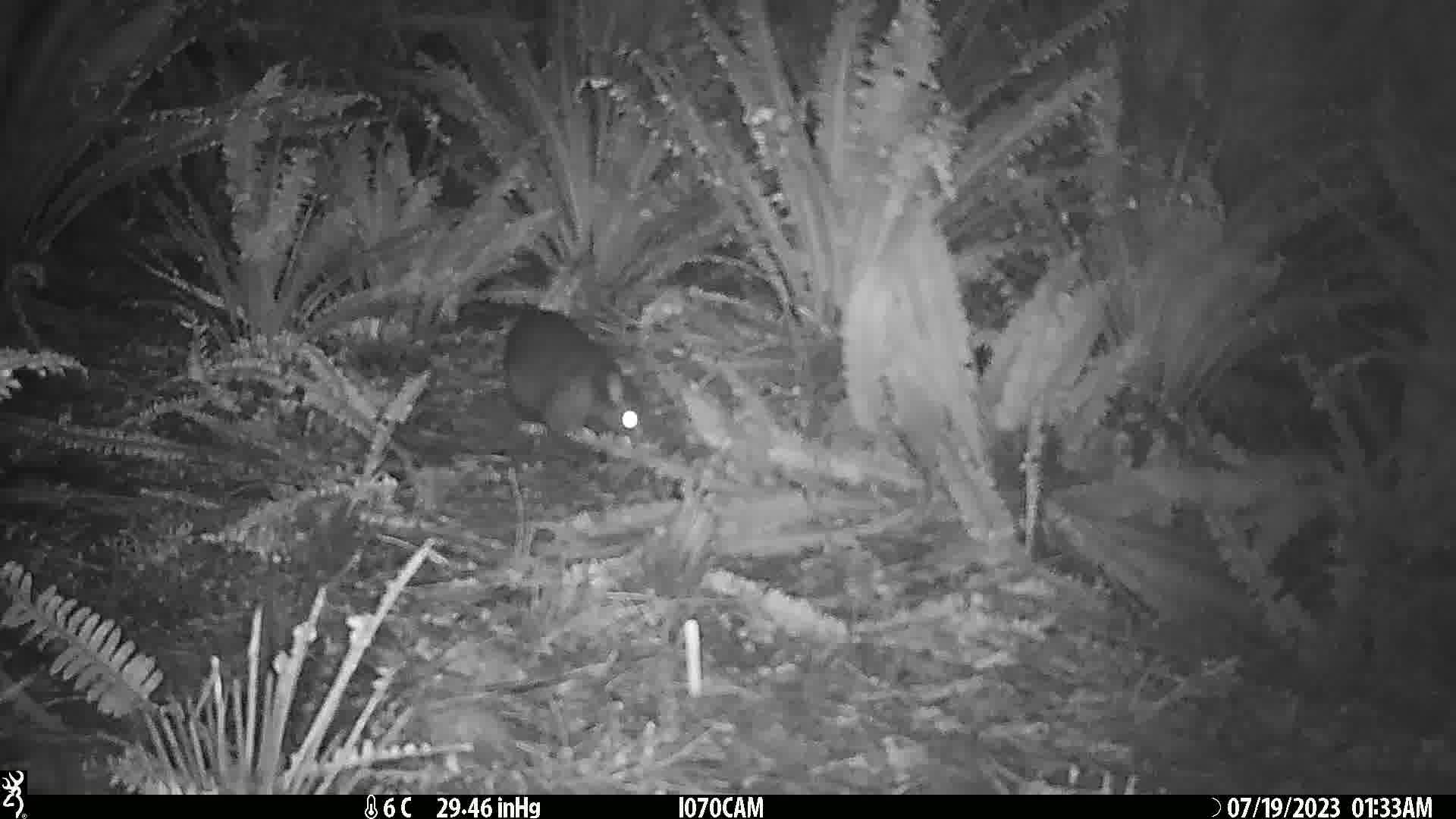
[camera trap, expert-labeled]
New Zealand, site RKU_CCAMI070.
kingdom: Animalia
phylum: Chordata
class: Mammalia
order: Diprotodontia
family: Phalangeridae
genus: Trichosurus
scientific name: Trichosurus vulpecula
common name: common brushtail possum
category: possum